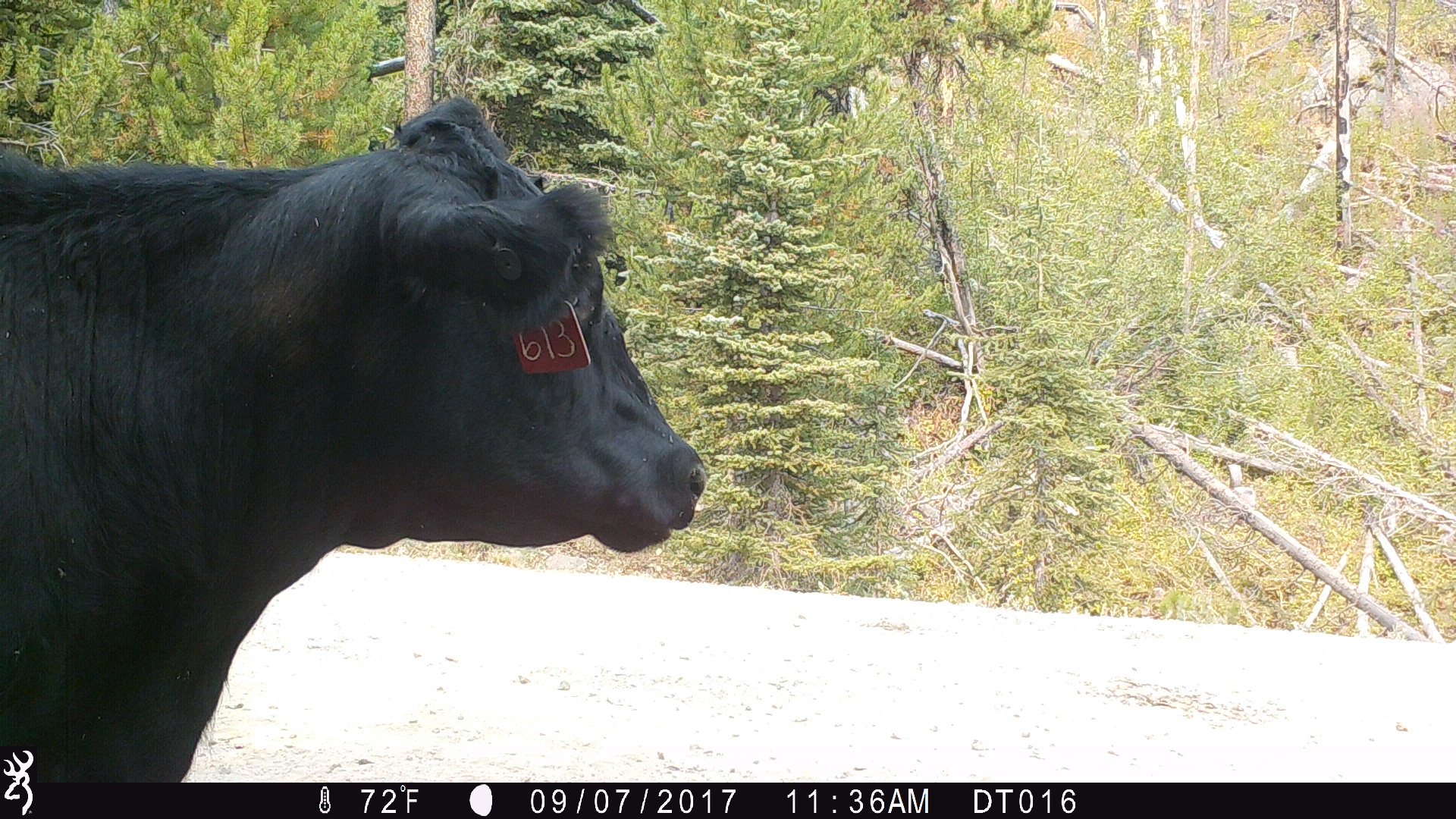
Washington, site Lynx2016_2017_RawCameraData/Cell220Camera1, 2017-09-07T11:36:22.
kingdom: Animalia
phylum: Chordata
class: Mammalia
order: Artiodactyla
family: Bovidae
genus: Bos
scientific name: Bos taurus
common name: domestic cattle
Domestic cattle (Bos taurus). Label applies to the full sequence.